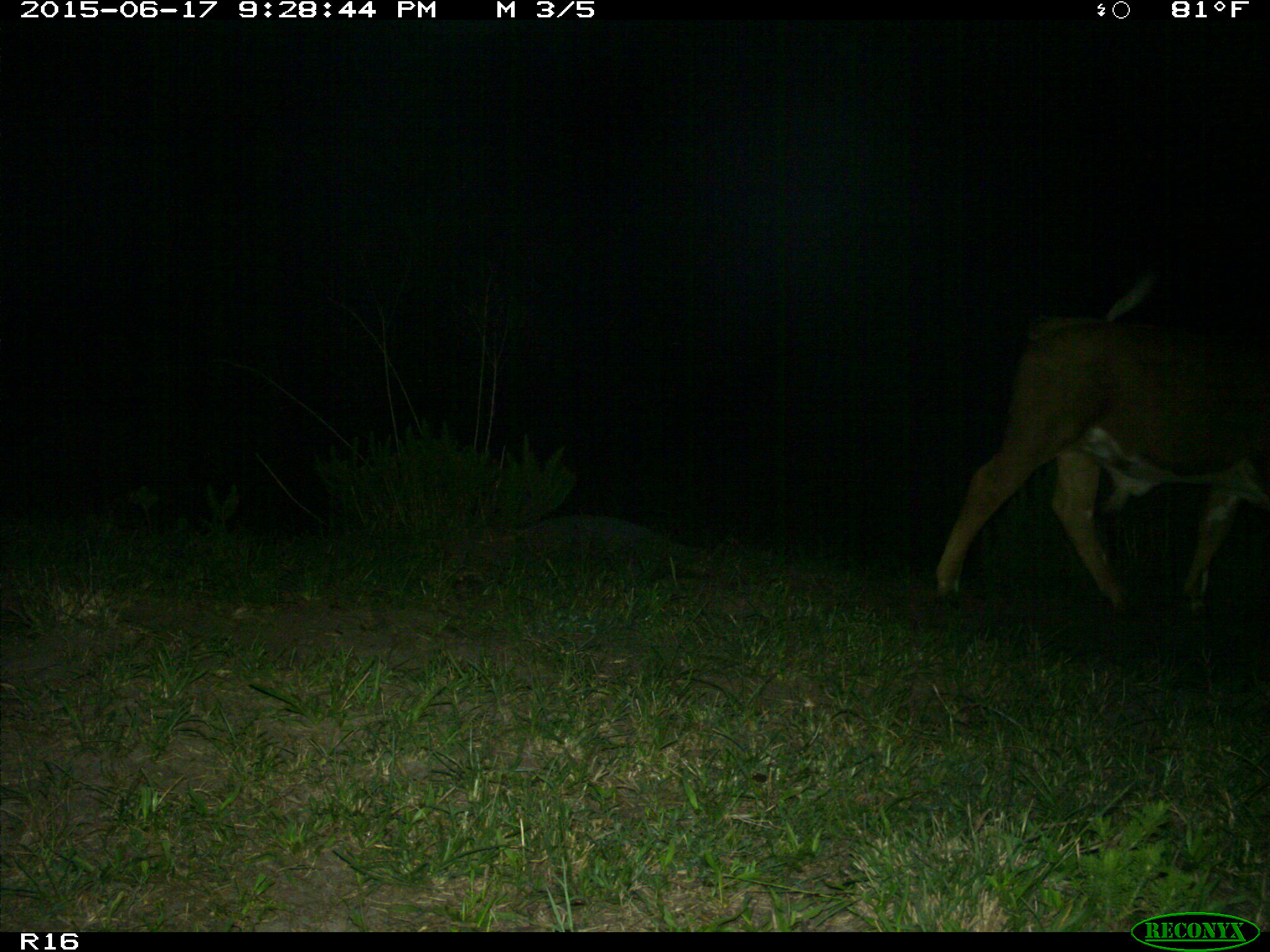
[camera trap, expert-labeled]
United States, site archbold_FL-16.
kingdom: Animalia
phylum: Chordata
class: Mammalia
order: Artiodactyla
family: Bovidae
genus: Bos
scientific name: Bos taurus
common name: domestic cow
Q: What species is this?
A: Bos taurus (domestic cow).